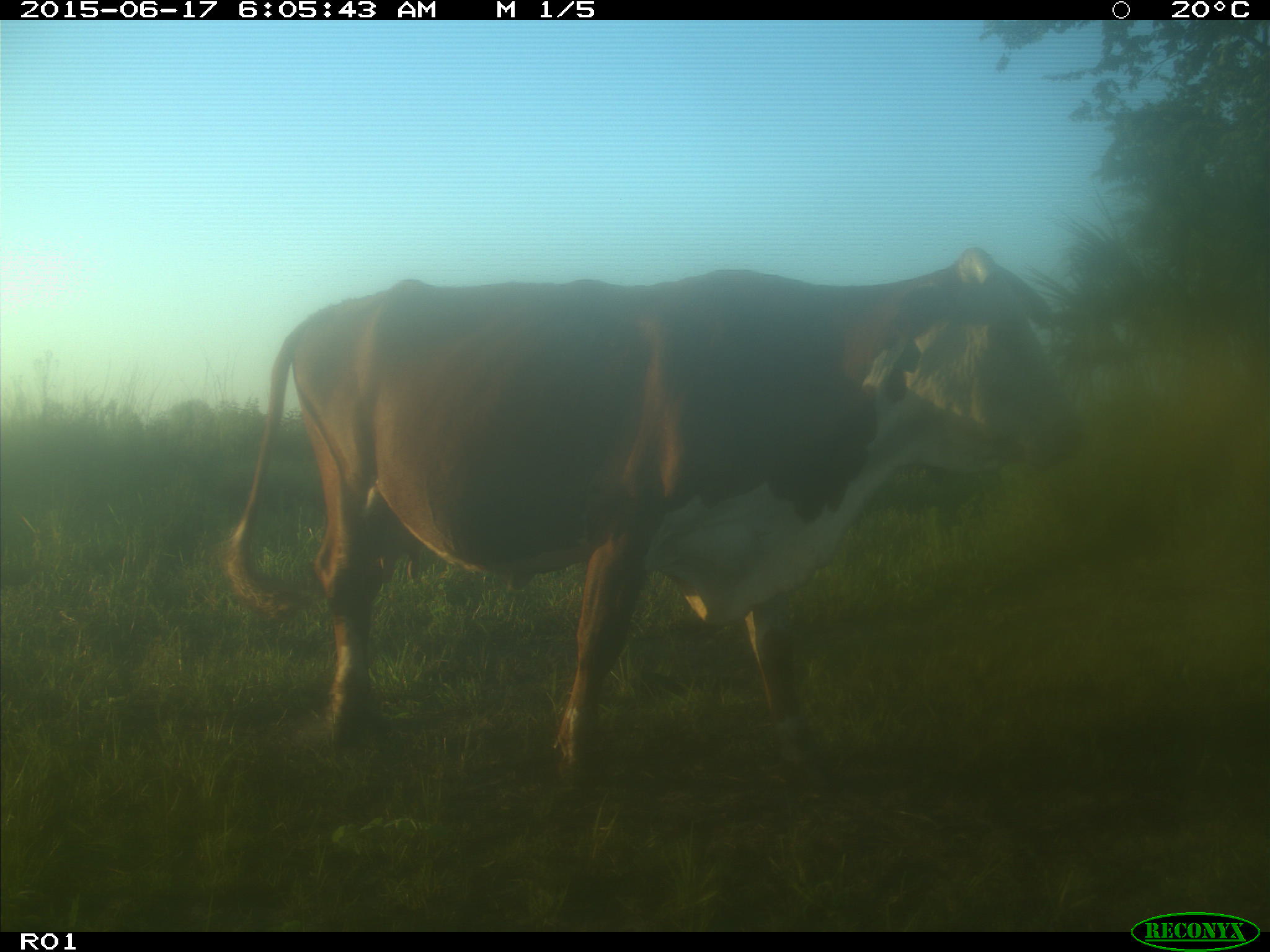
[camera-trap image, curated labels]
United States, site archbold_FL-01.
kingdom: Animalia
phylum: Chordata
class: Mammalia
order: Artiodactyla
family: Bovidae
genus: Bos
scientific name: Bos taurus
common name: domestic cow